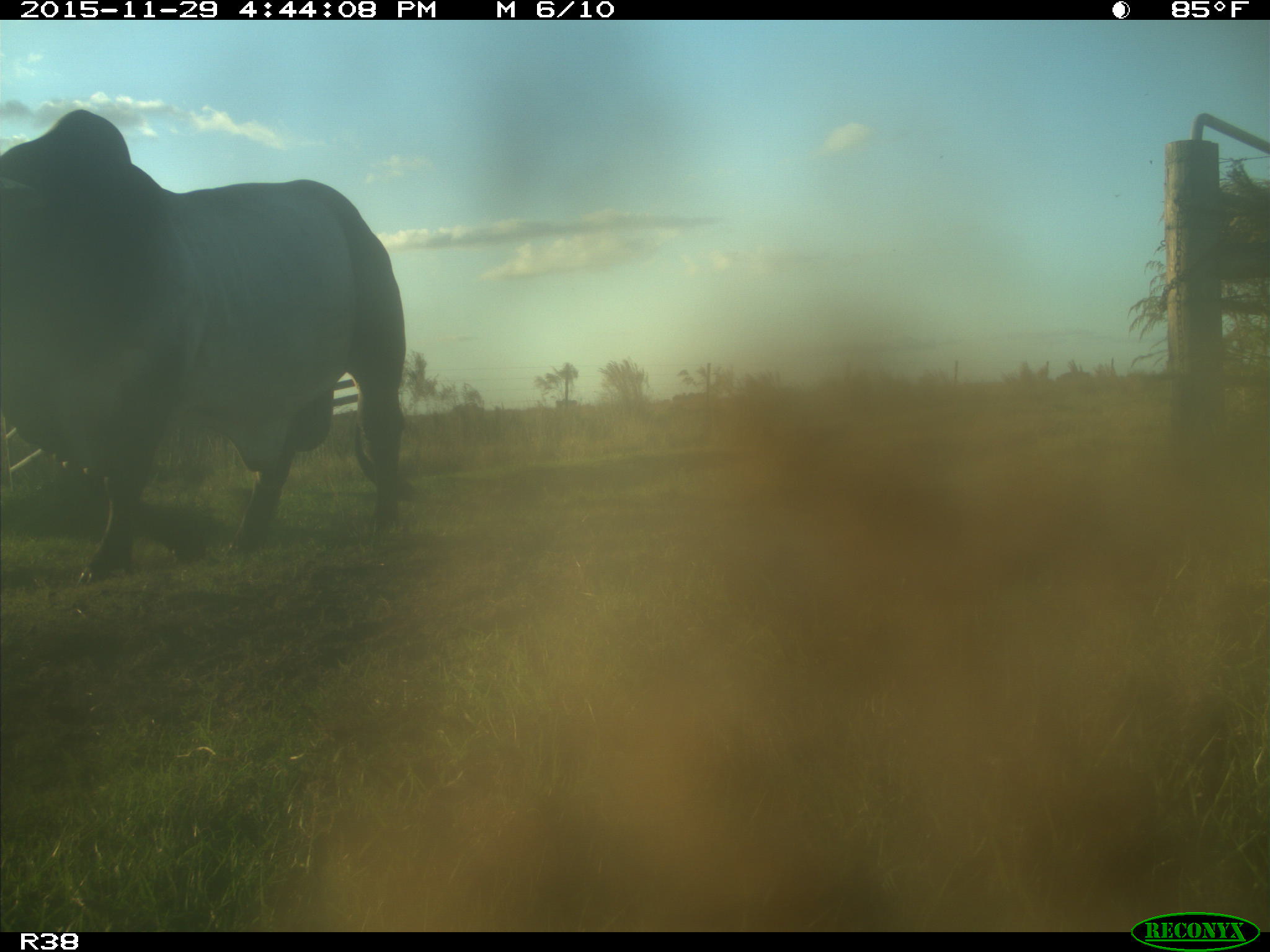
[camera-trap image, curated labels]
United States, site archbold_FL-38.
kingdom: Animalia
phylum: Chordata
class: Mammalia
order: Artiodactyla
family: Bovidae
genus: Bos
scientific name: Bos taurus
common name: domestic cow